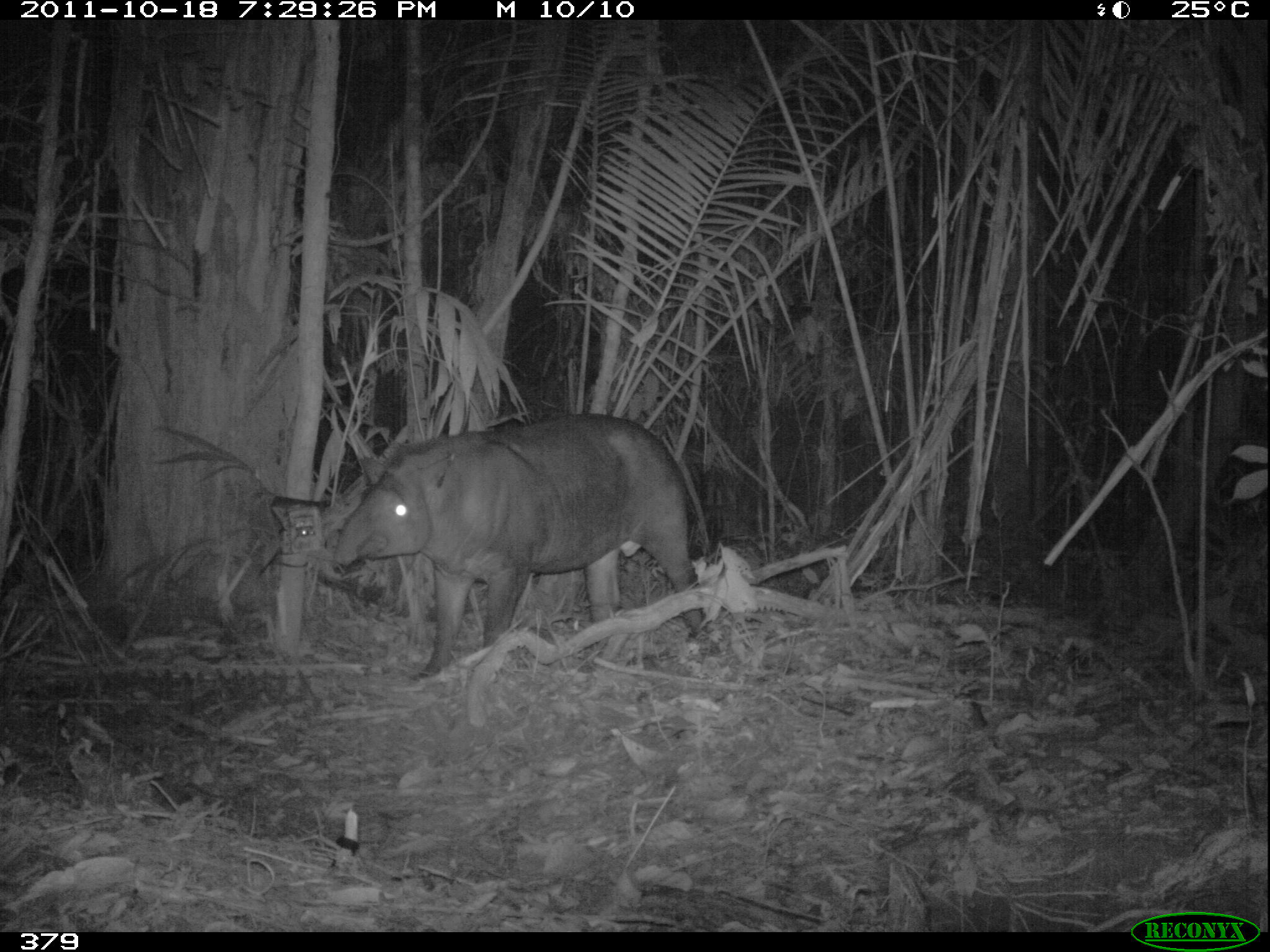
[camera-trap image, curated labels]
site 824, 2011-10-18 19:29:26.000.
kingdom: Animalia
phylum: Chordata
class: Mammalia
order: Perissodactyla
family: Tapiridae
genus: Tapirus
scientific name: Tapirus terrestris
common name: south american tapir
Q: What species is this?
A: Tapirus terrestris (south american tapir).